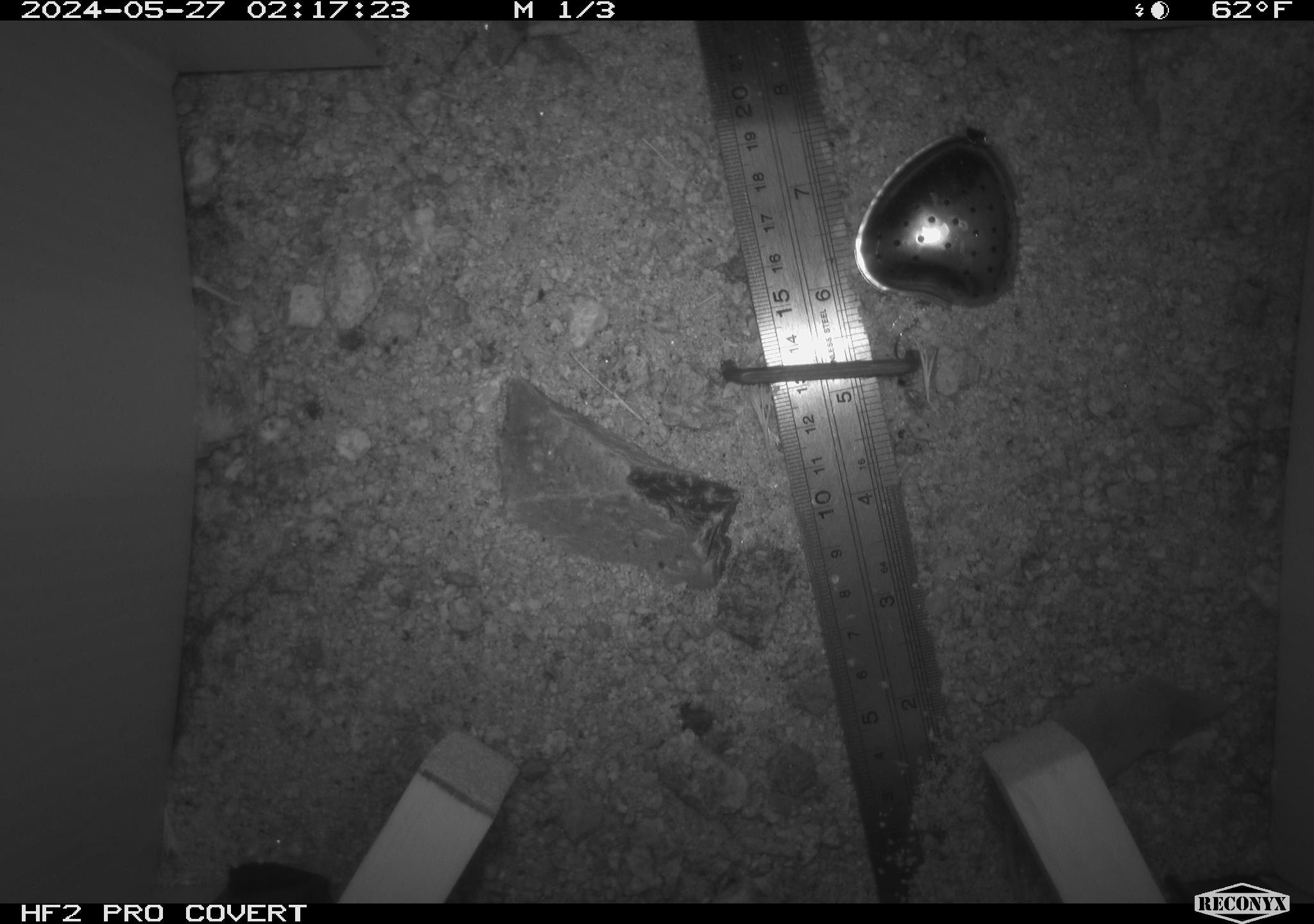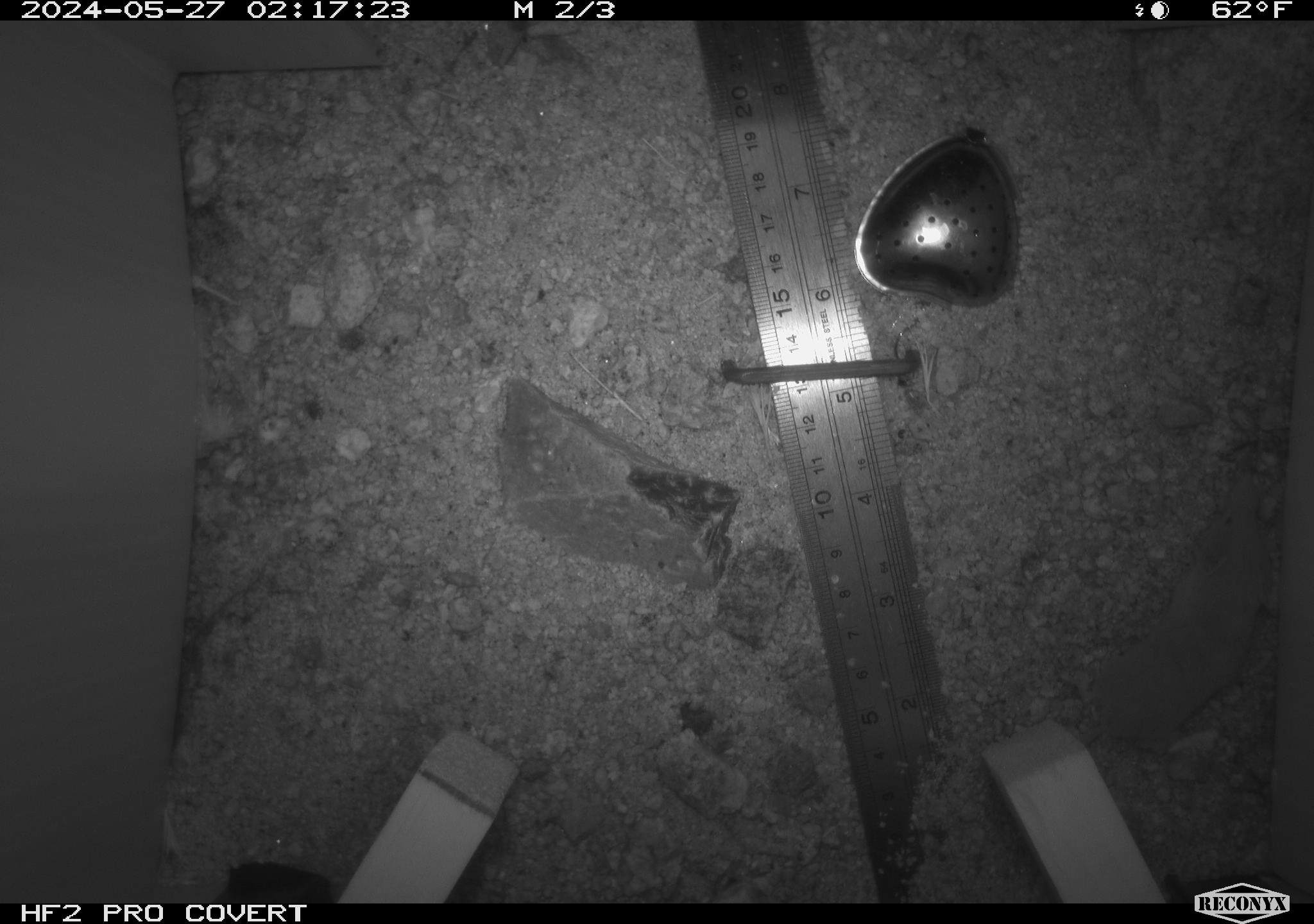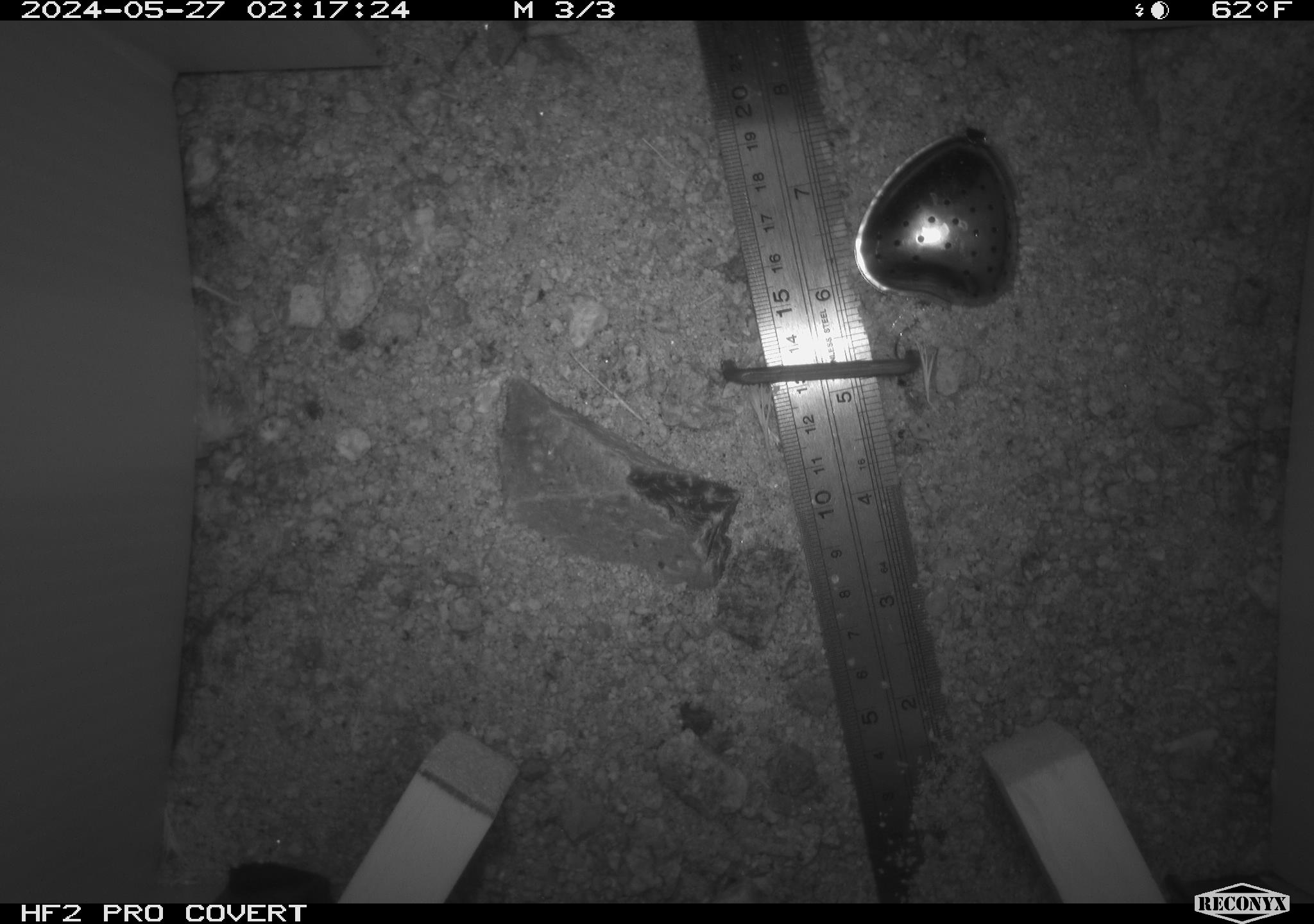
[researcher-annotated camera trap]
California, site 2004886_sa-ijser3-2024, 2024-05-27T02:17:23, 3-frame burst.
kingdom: Animalia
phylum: Chordata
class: Mammalia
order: Eulipotyphla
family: Soricidae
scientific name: Soricidae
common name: shrews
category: soricidae family